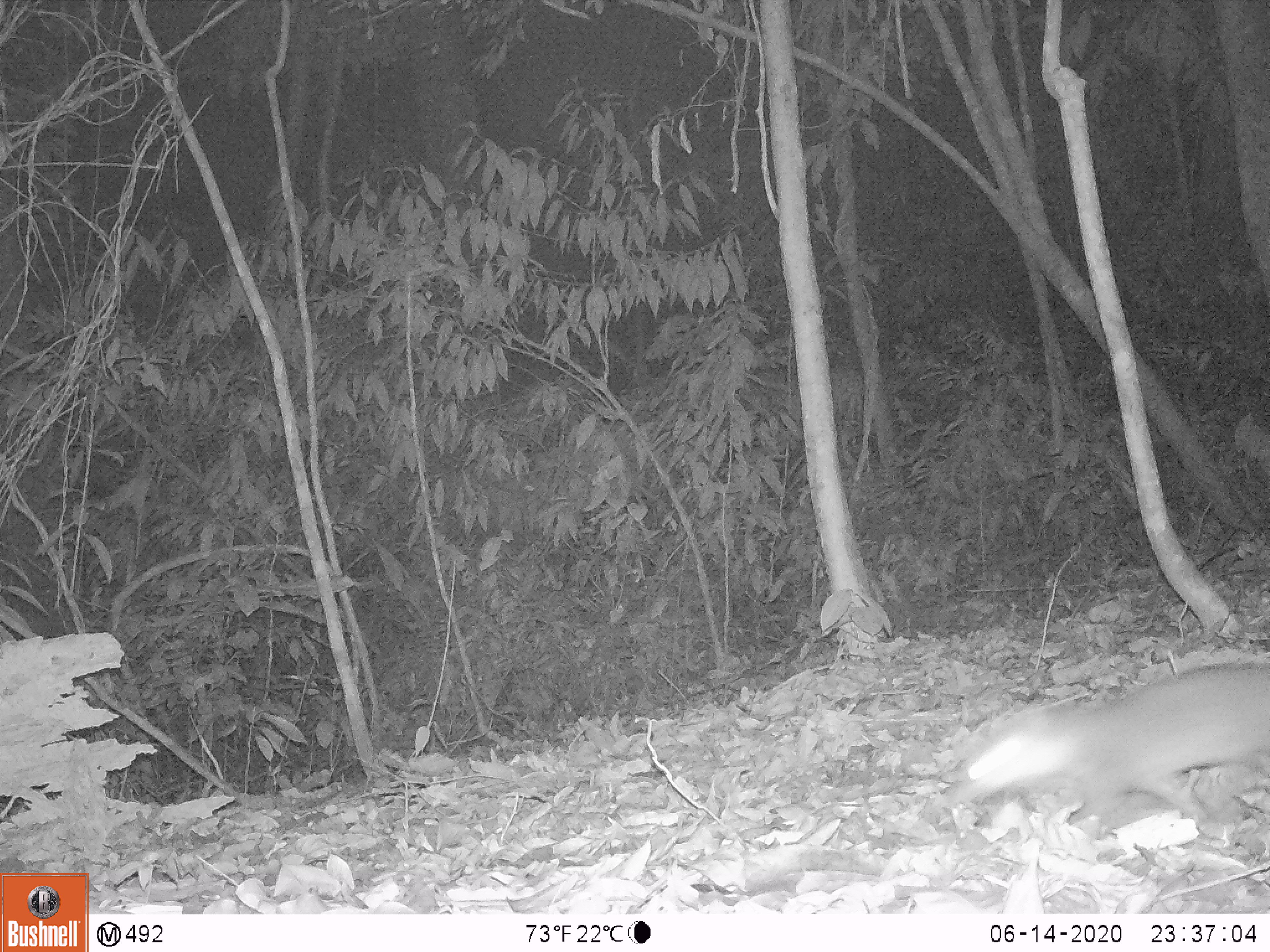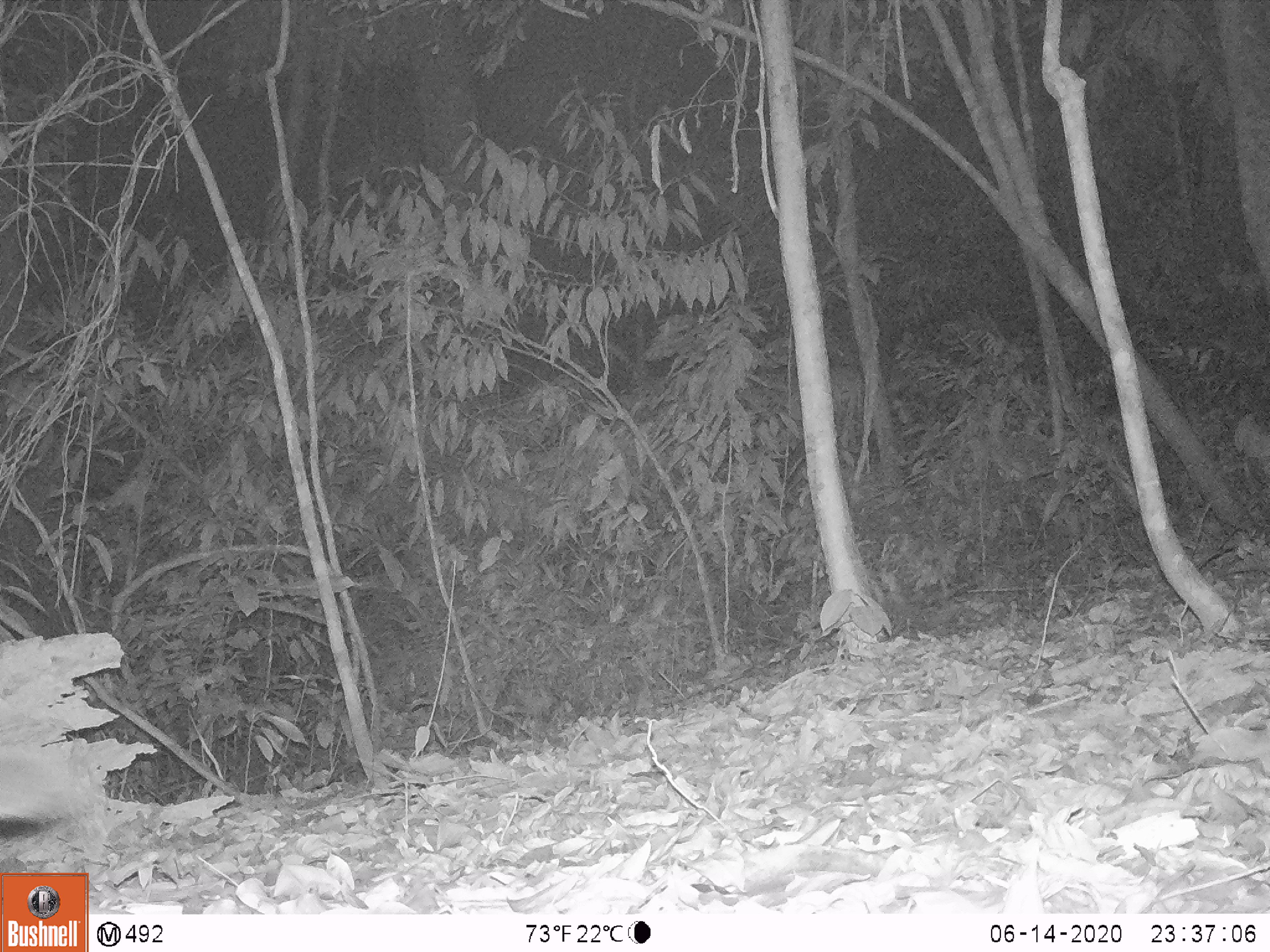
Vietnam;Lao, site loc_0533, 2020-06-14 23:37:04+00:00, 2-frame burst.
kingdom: Animalia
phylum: Chordata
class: Mammalia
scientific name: Mammalia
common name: mammal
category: unidentified small mammal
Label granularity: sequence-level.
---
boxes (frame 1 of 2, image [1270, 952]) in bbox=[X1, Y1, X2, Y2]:
unidentified small mammal: bbox=[947, 662, 1268, 822]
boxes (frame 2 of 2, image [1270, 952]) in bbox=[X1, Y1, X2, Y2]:
unidentified small mammal: bbox=[0, 750, 90, 830]